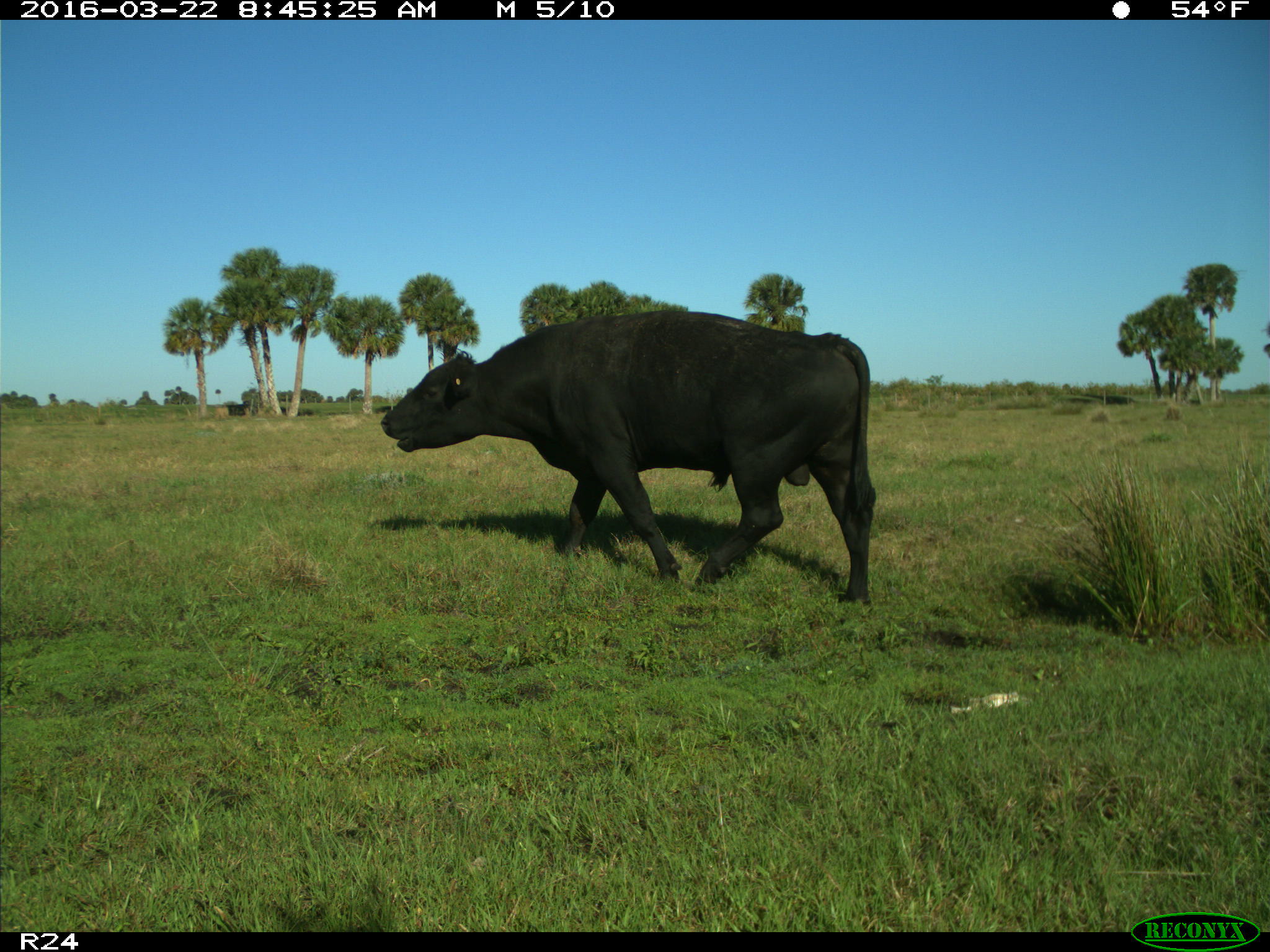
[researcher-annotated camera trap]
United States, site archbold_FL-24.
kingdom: Animalia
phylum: Chordata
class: Mammalia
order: Artiodactyla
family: Bovidae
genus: Bos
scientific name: Bos taurus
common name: domestic cow